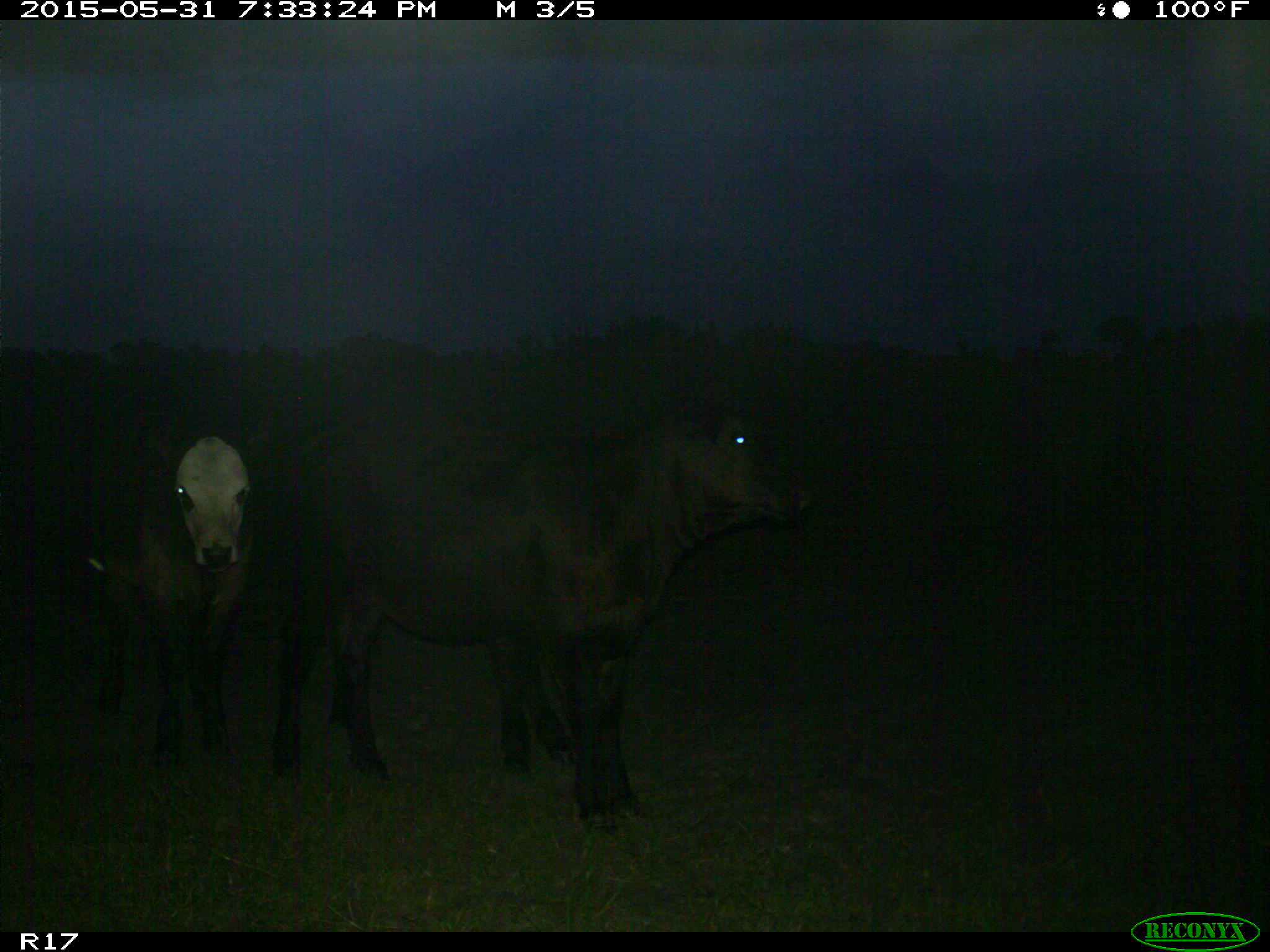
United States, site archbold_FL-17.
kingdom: Animalia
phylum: Chordata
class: Mammalia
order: Artiodactyla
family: Bovidae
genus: Bos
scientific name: Bos taurus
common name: domestic cow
Bos taurus (domestic cow).